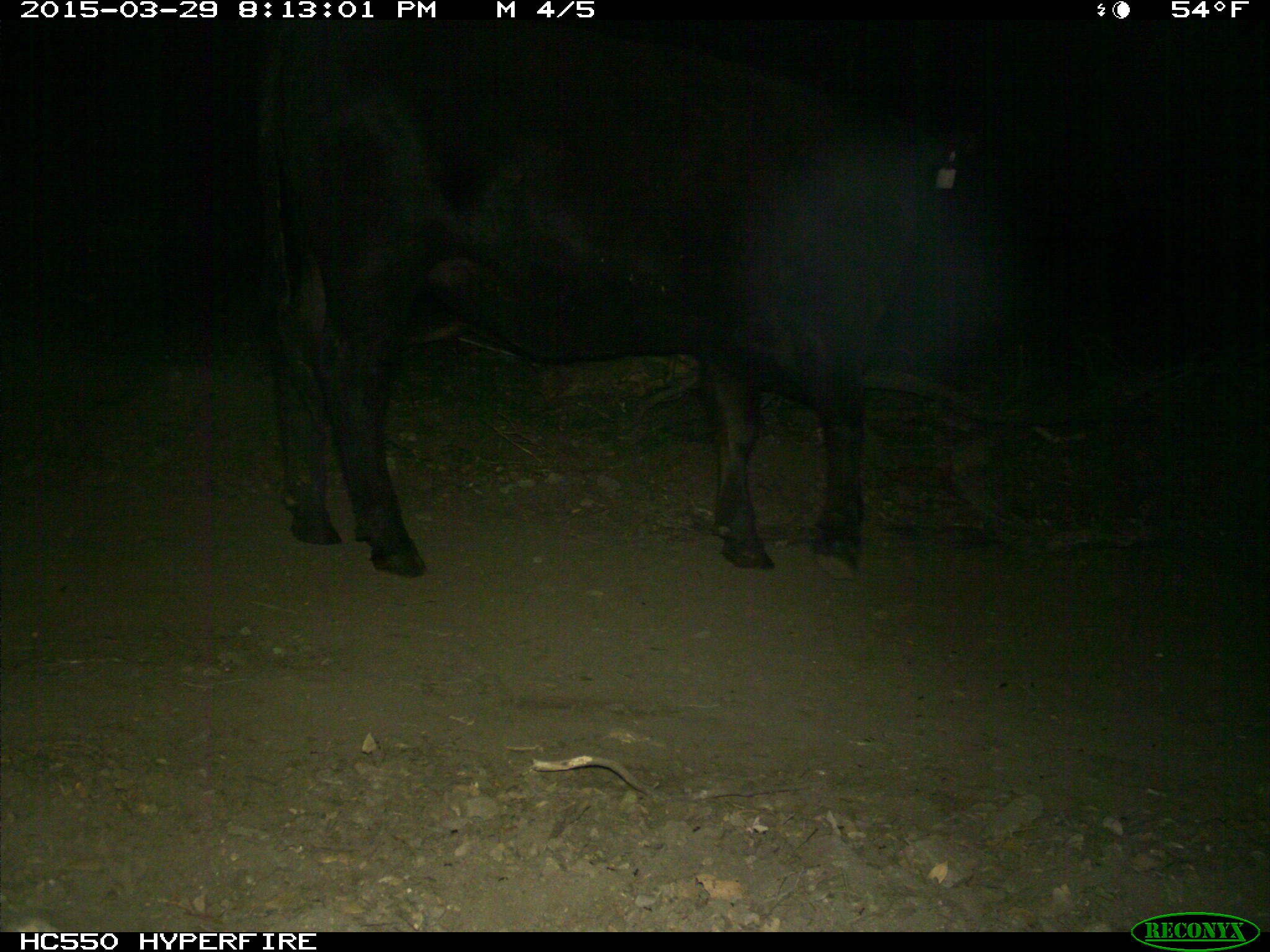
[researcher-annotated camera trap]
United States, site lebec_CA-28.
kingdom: Animalia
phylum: Chordata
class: Mammalia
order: Artiodactyla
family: Bovidae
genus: Bos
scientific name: Bos taurus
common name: domestic cow